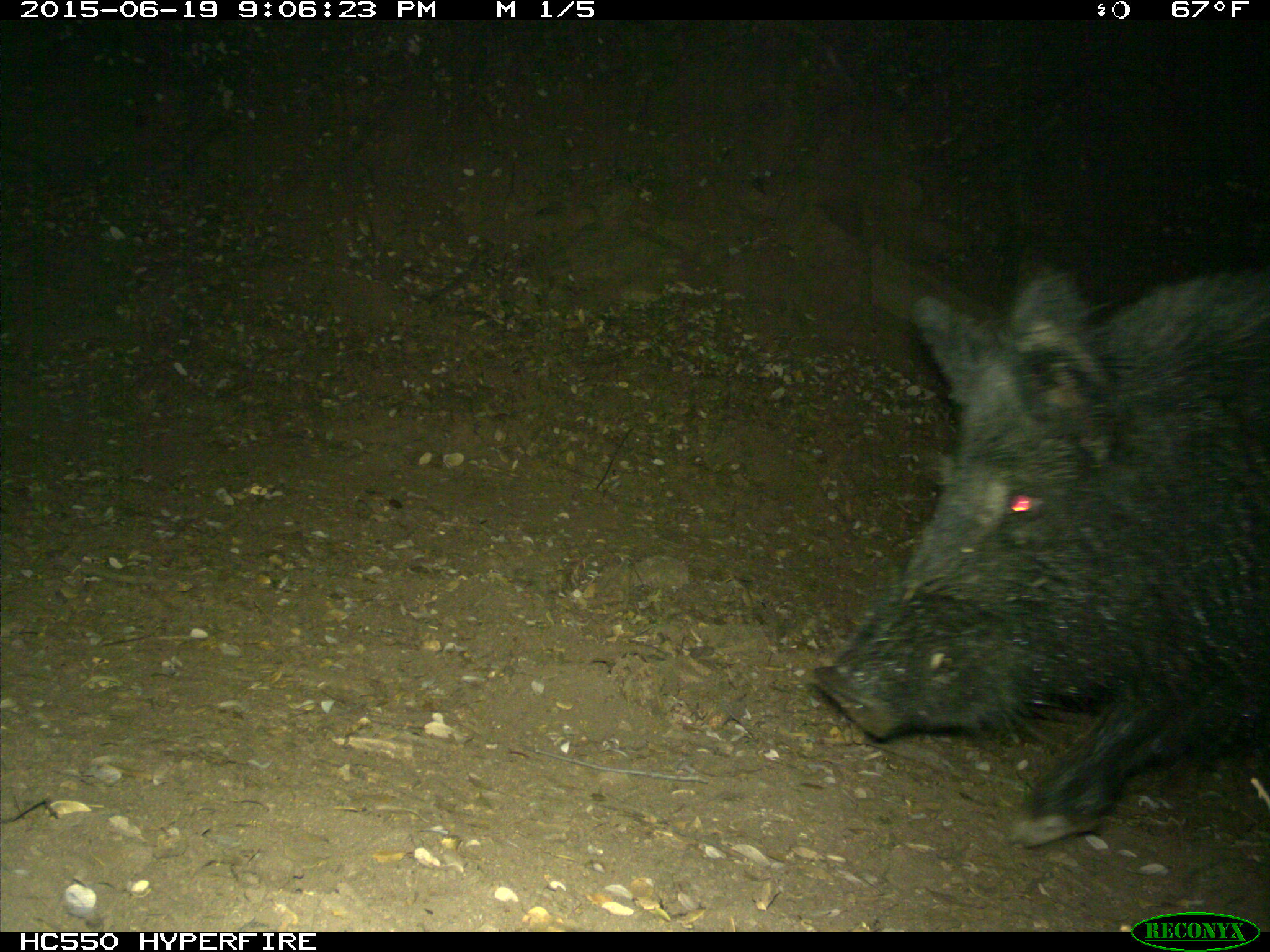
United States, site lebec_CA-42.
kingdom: Animalia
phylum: Chordata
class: Mammalia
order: Artiodactyla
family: Suidae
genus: Sus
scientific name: Sus scrofa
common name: wild boar